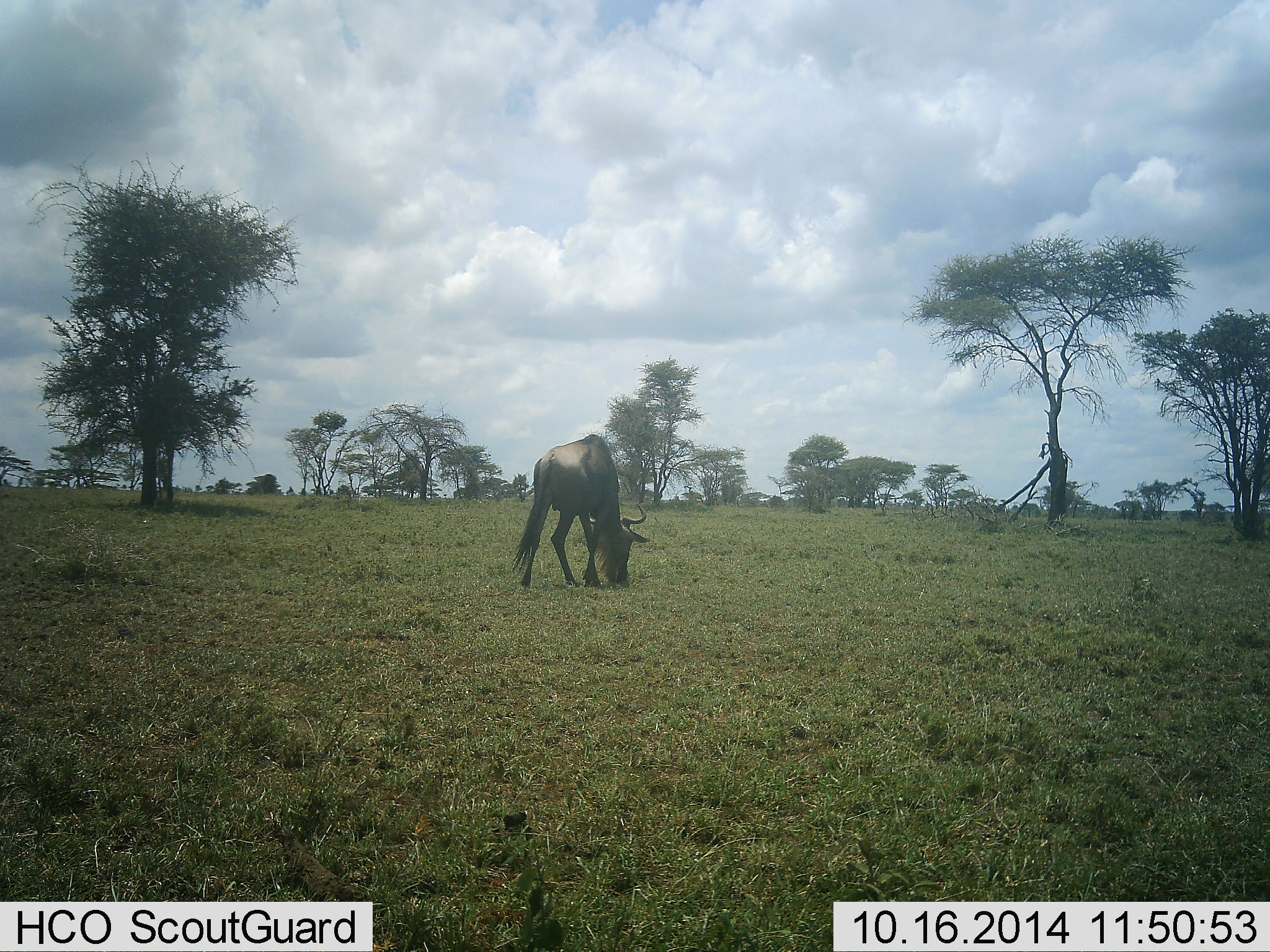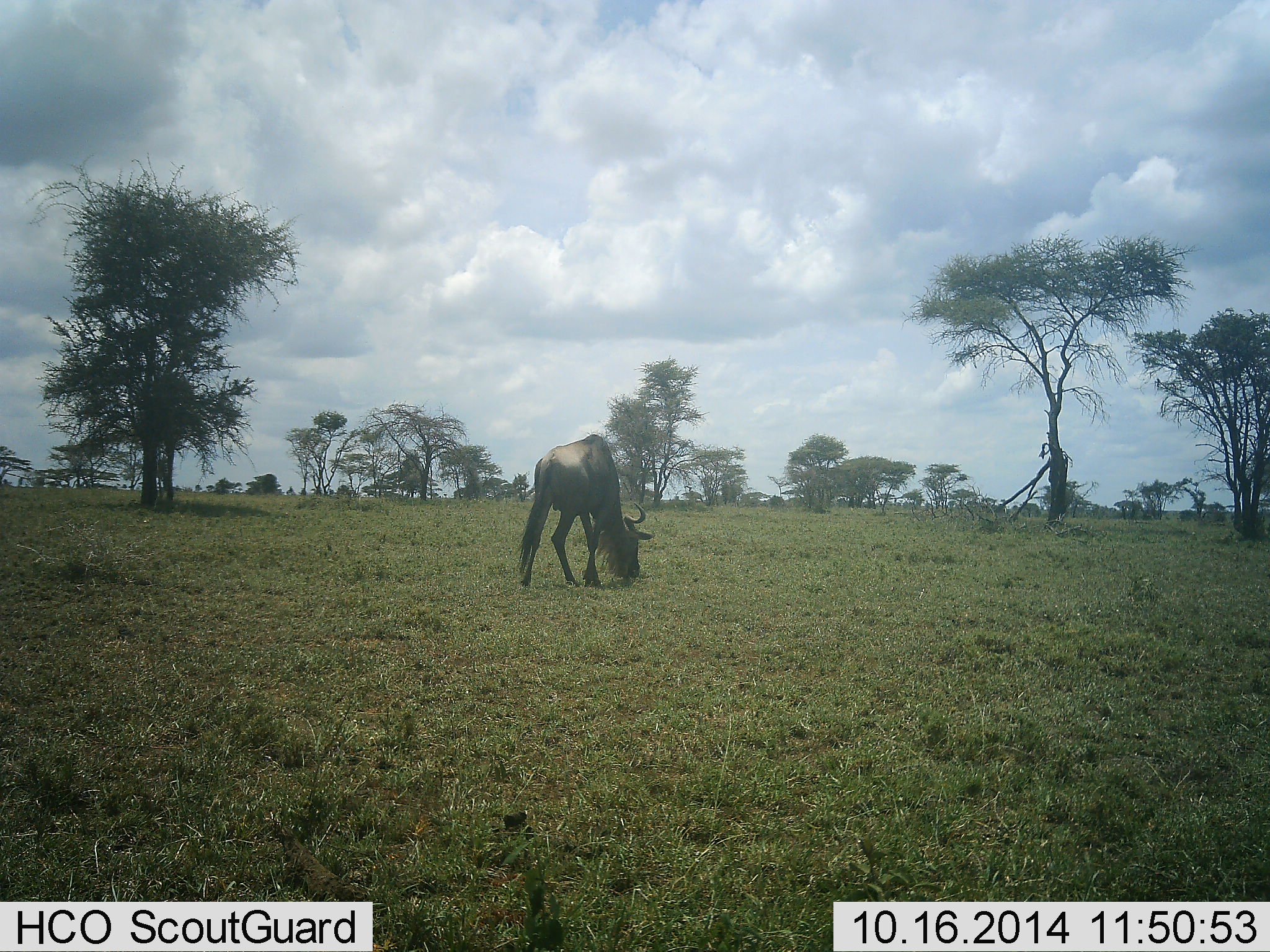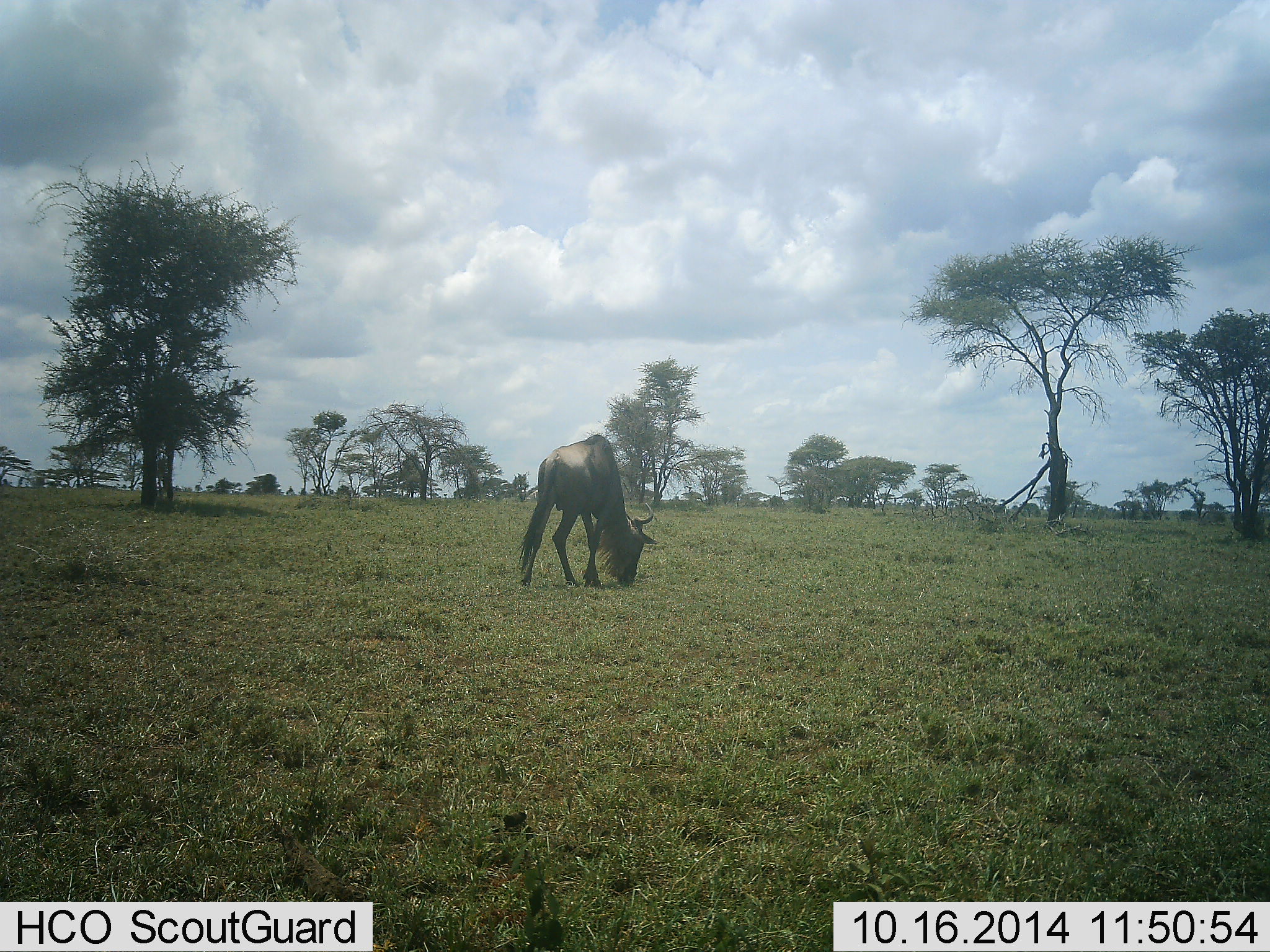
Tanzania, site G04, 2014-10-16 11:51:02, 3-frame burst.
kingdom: Animalia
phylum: Chordata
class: Mammalia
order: Artiodactyla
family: Bovidae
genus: Connochaetes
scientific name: Connochaetes taurinus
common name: blue wildebeest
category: wildebeest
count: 1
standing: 10%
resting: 0%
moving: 0%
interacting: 0%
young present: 0%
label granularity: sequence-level